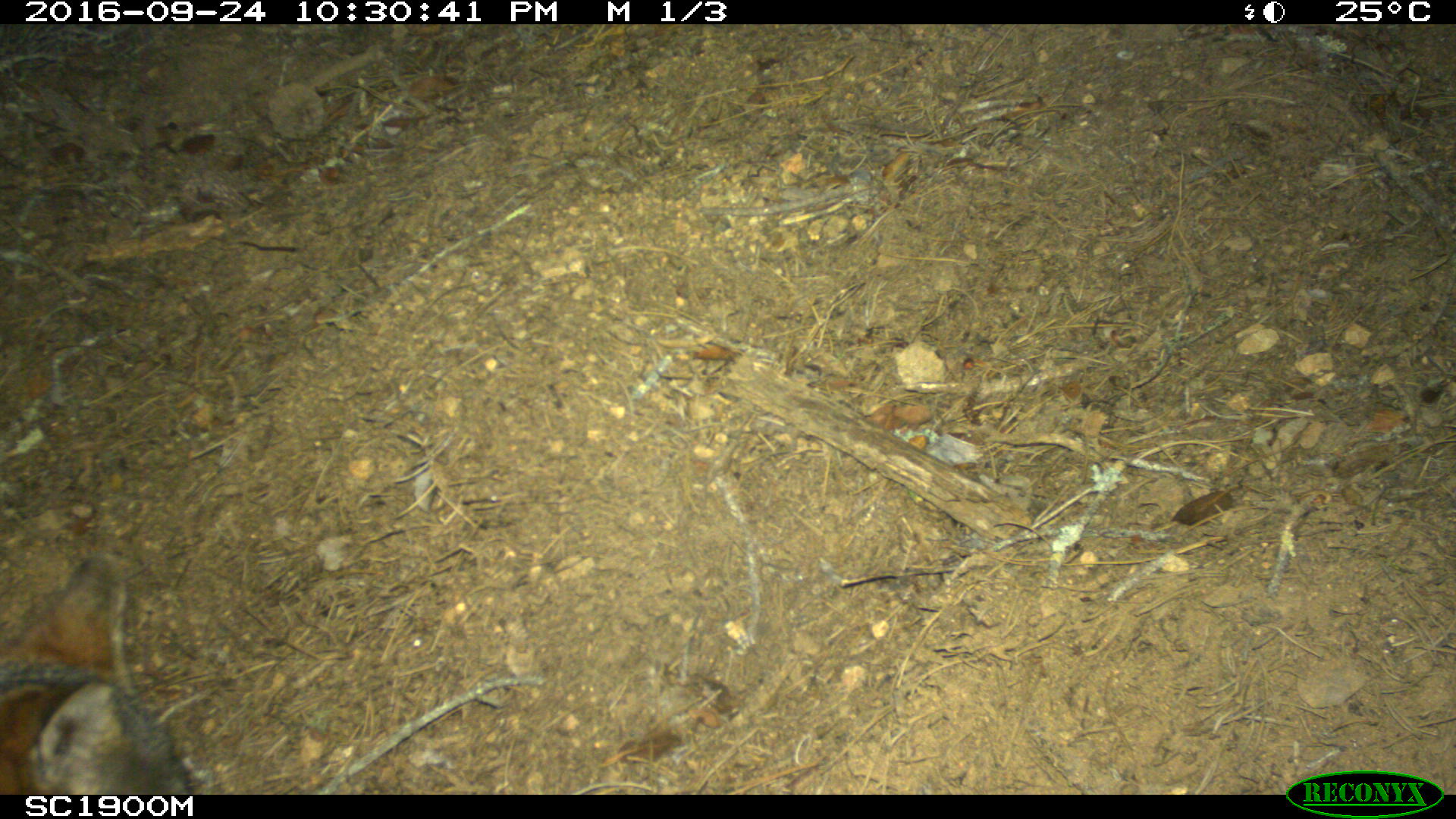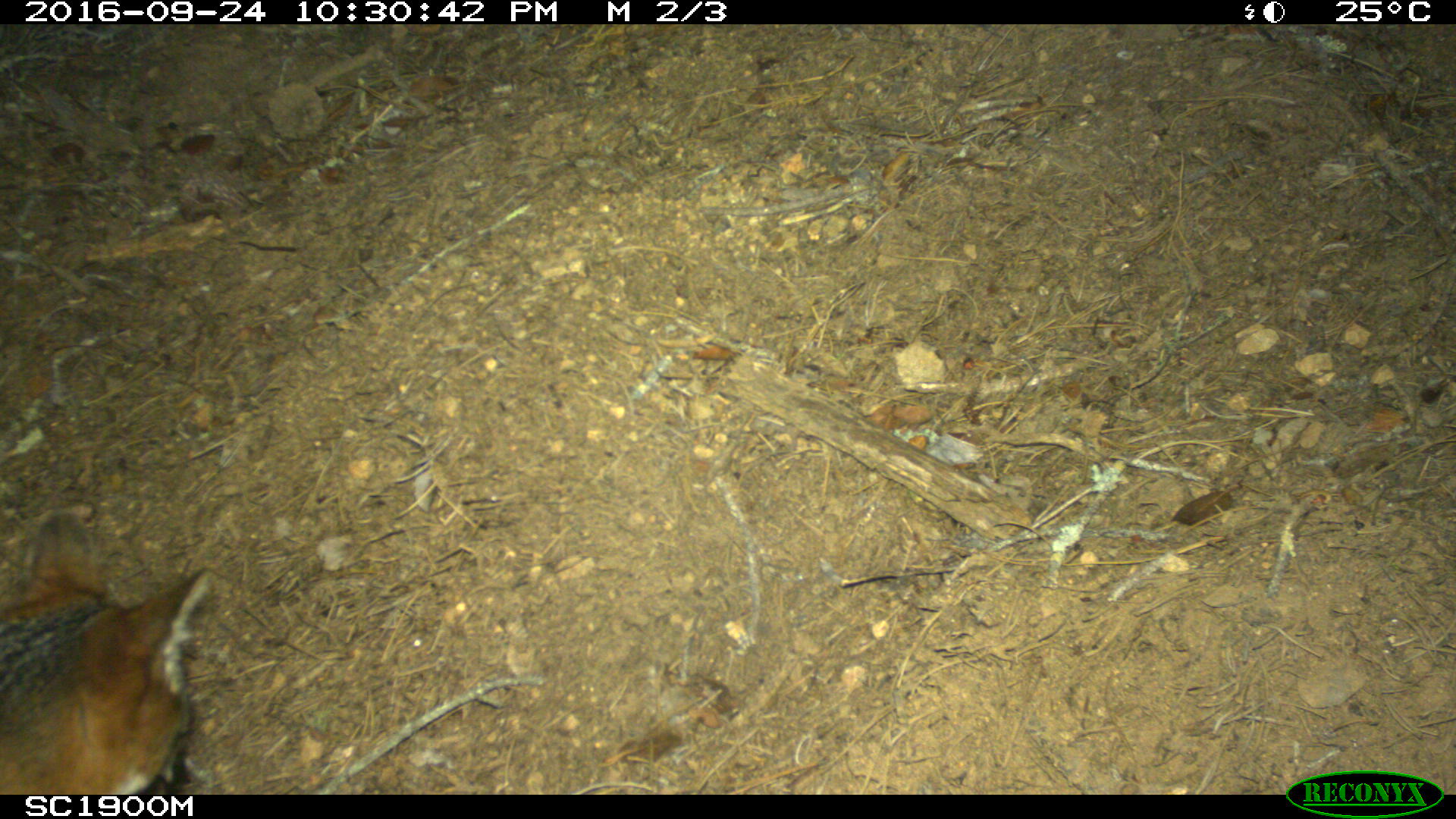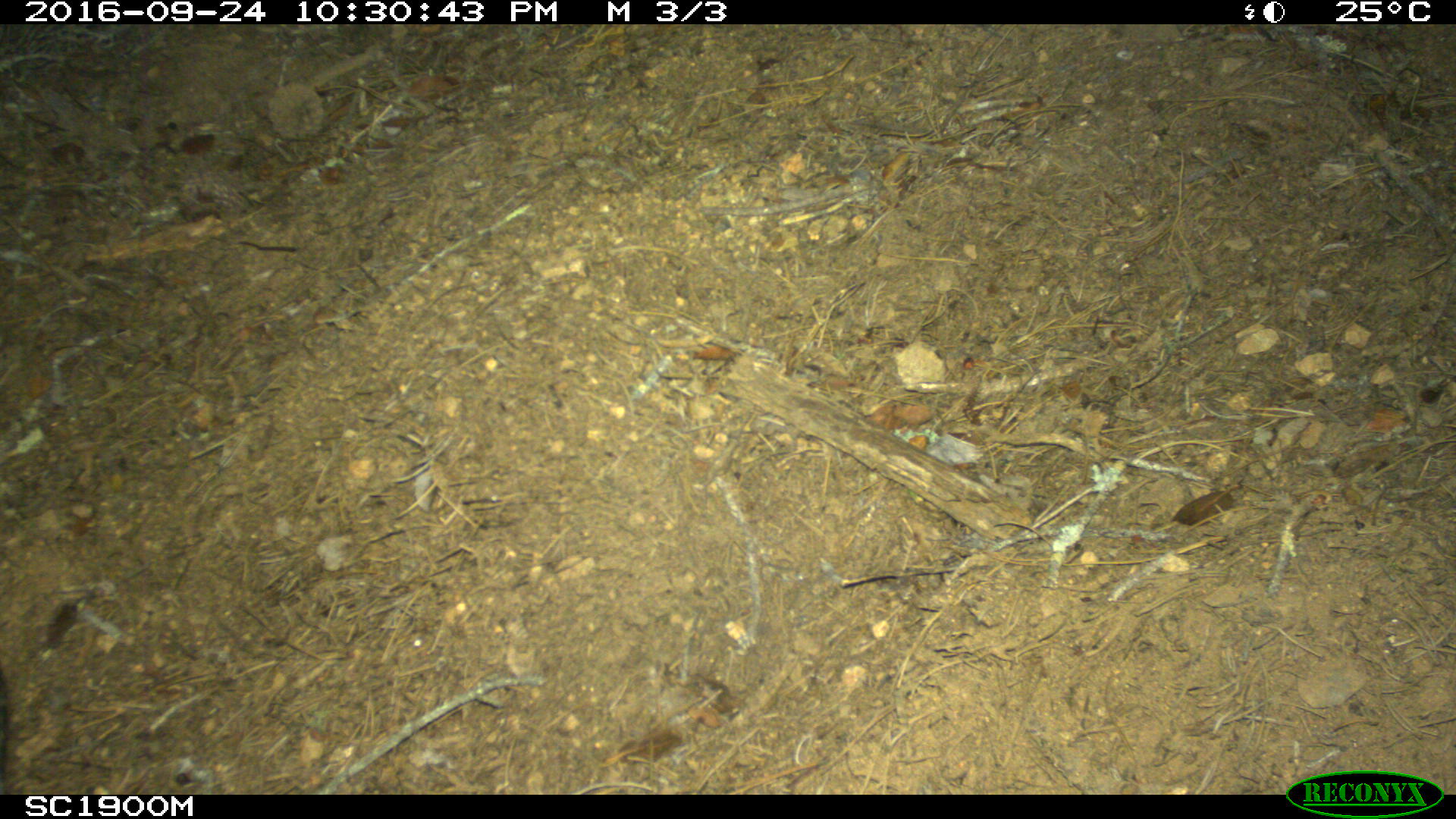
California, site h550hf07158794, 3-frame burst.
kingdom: Animalia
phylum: Chordata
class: Mammalia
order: Carnivora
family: Canidae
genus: Urocyon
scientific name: Urocyon littoralis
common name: island fox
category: fox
Fox (island fox) (Urocyon littoralis).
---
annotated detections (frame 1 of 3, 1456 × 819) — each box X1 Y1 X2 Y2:
fox: 0 555 193 794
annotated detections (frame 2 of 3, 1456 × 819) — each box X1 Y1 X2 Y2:
fox: 0 513 209 794